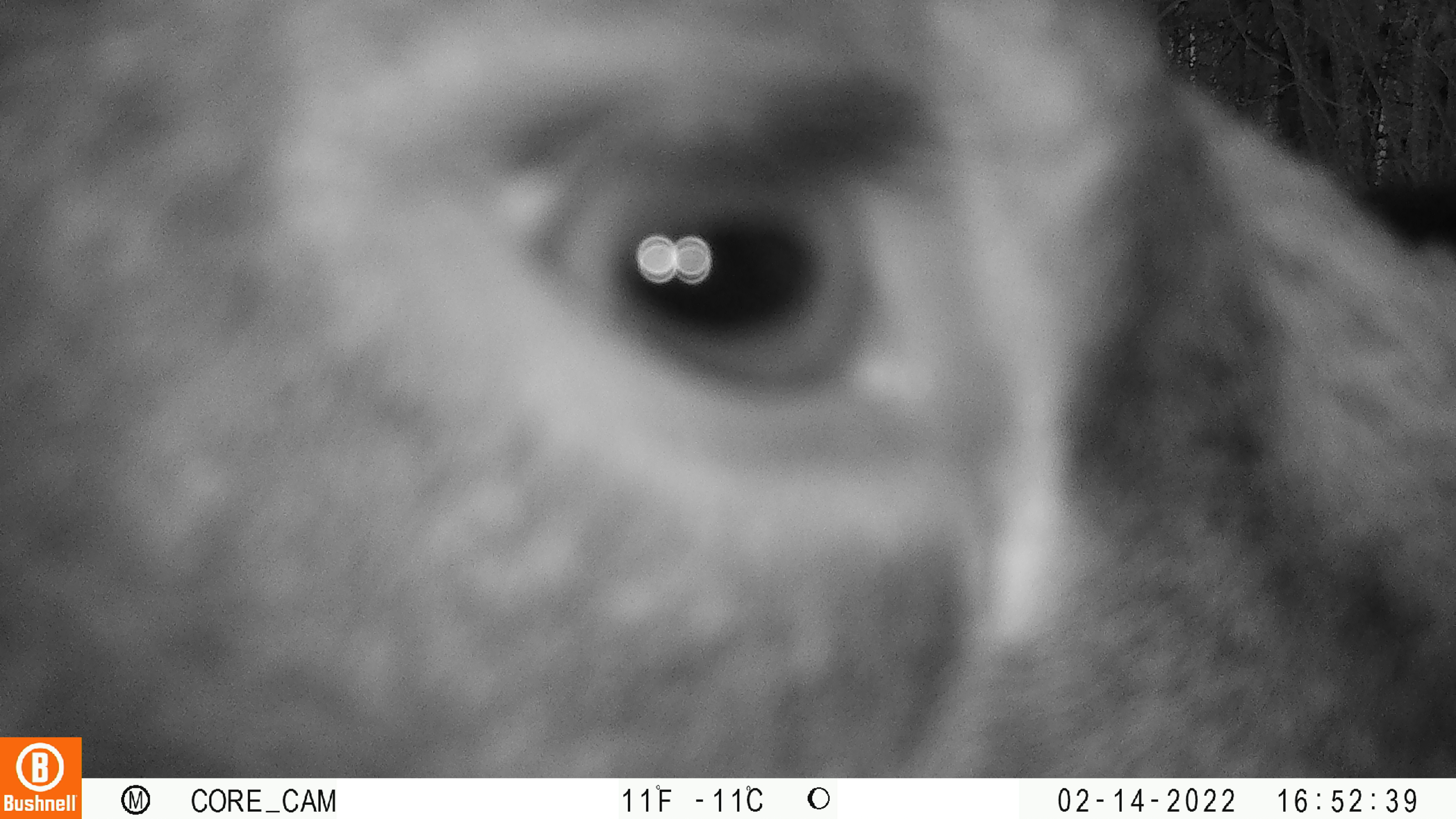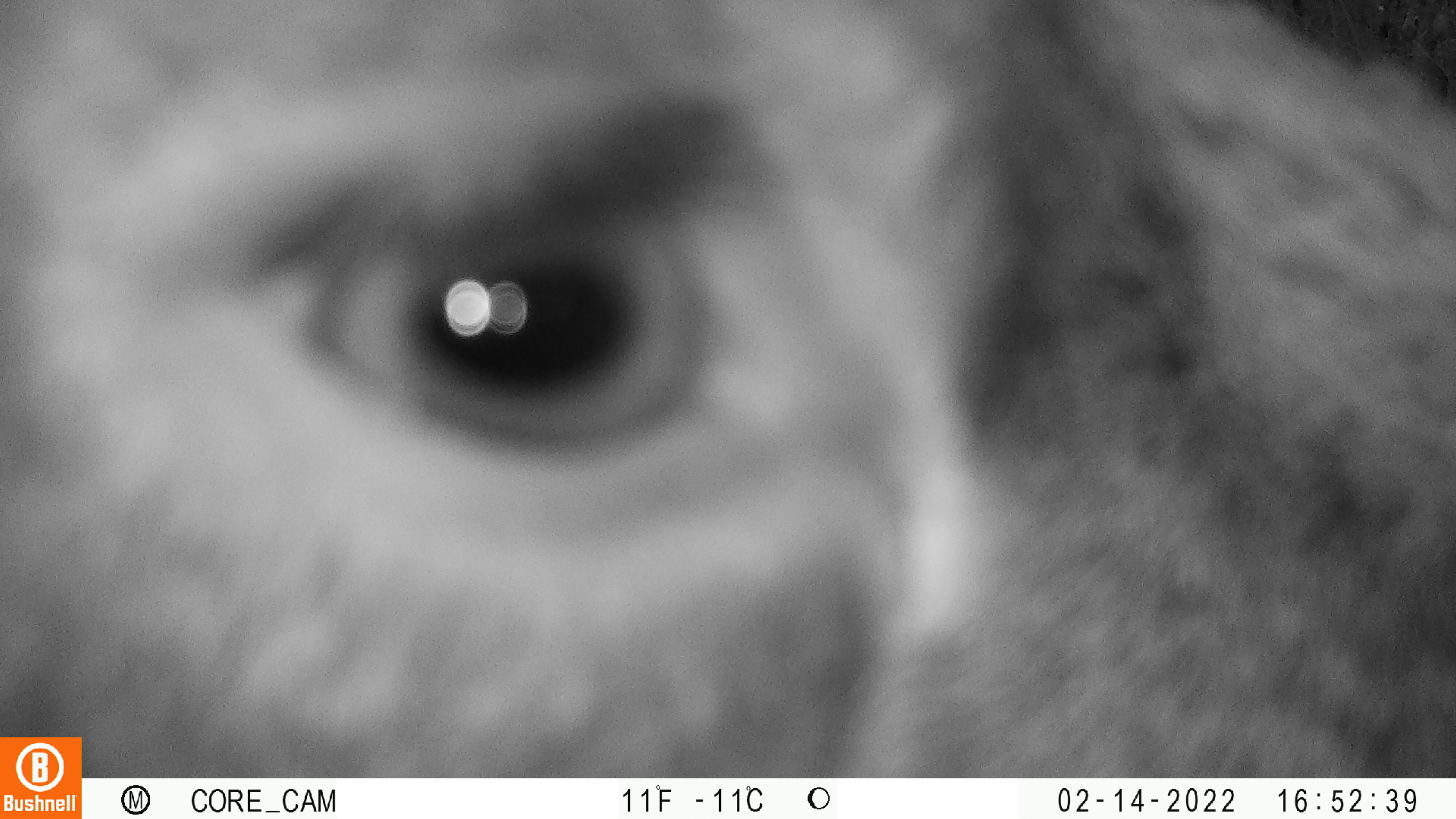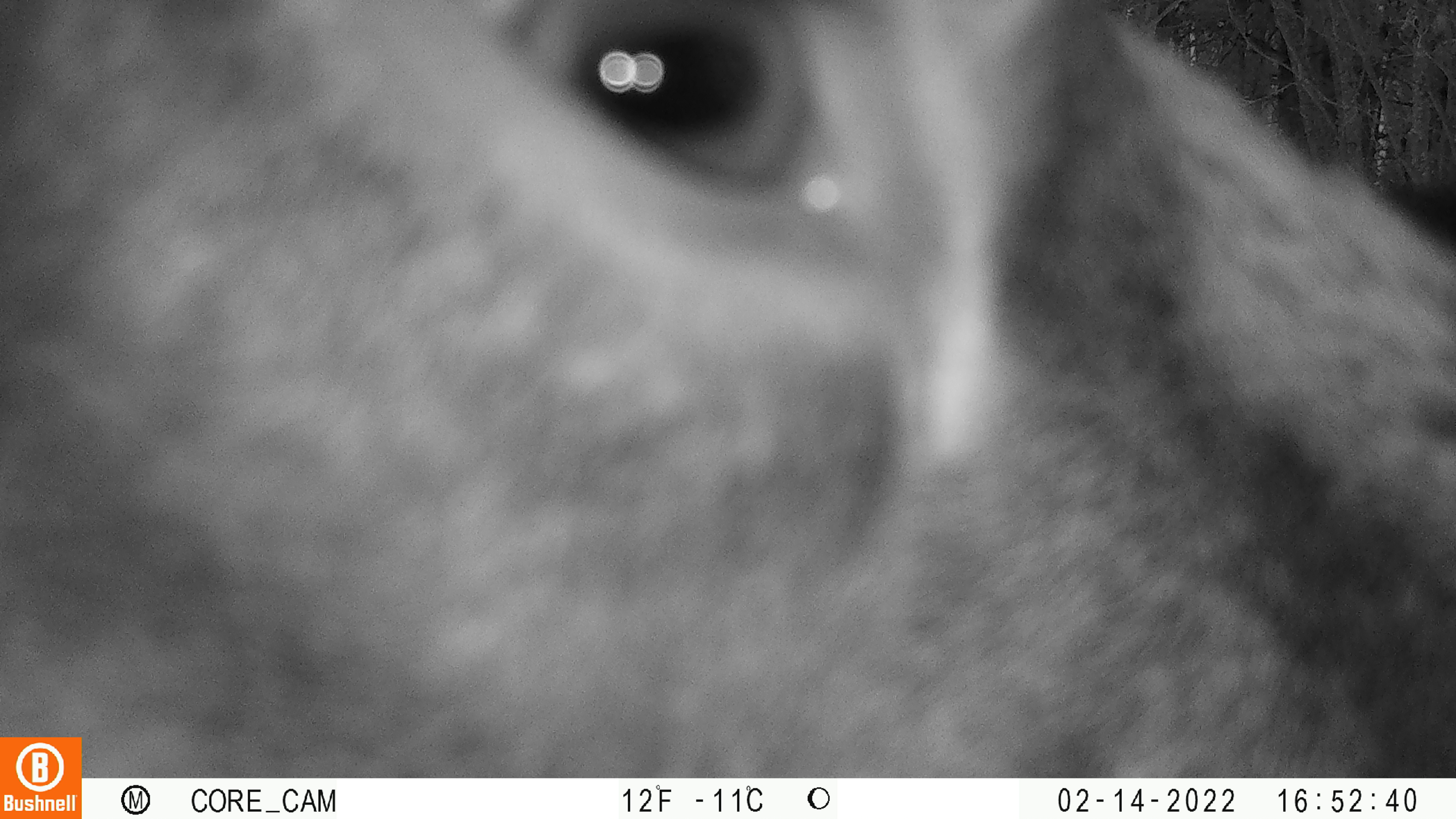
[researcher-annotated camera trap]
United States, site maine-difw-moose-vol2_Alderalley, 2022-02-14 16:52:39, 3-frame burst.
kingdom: Animalia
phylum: Chordata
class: Mammalia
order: Artiodactyla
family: Cervidae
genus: Alces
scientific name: Alces alces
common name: moose